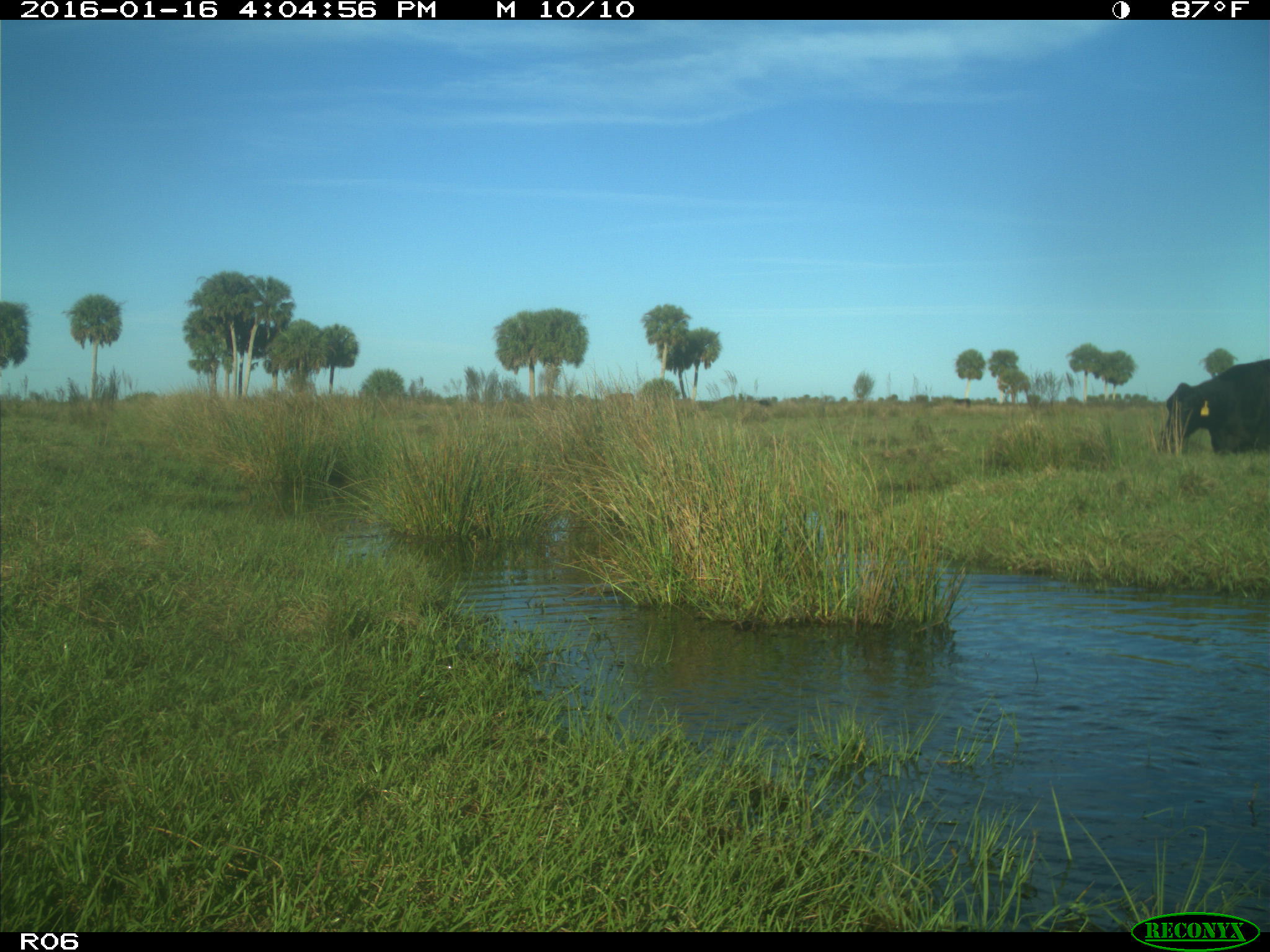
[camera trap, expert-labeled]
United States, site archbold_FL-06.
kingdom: Animalia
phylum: Chordata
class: Mammalia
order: Artiodactyla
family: Bovidae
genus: Bos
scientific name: Bos taurus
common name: domestic cow